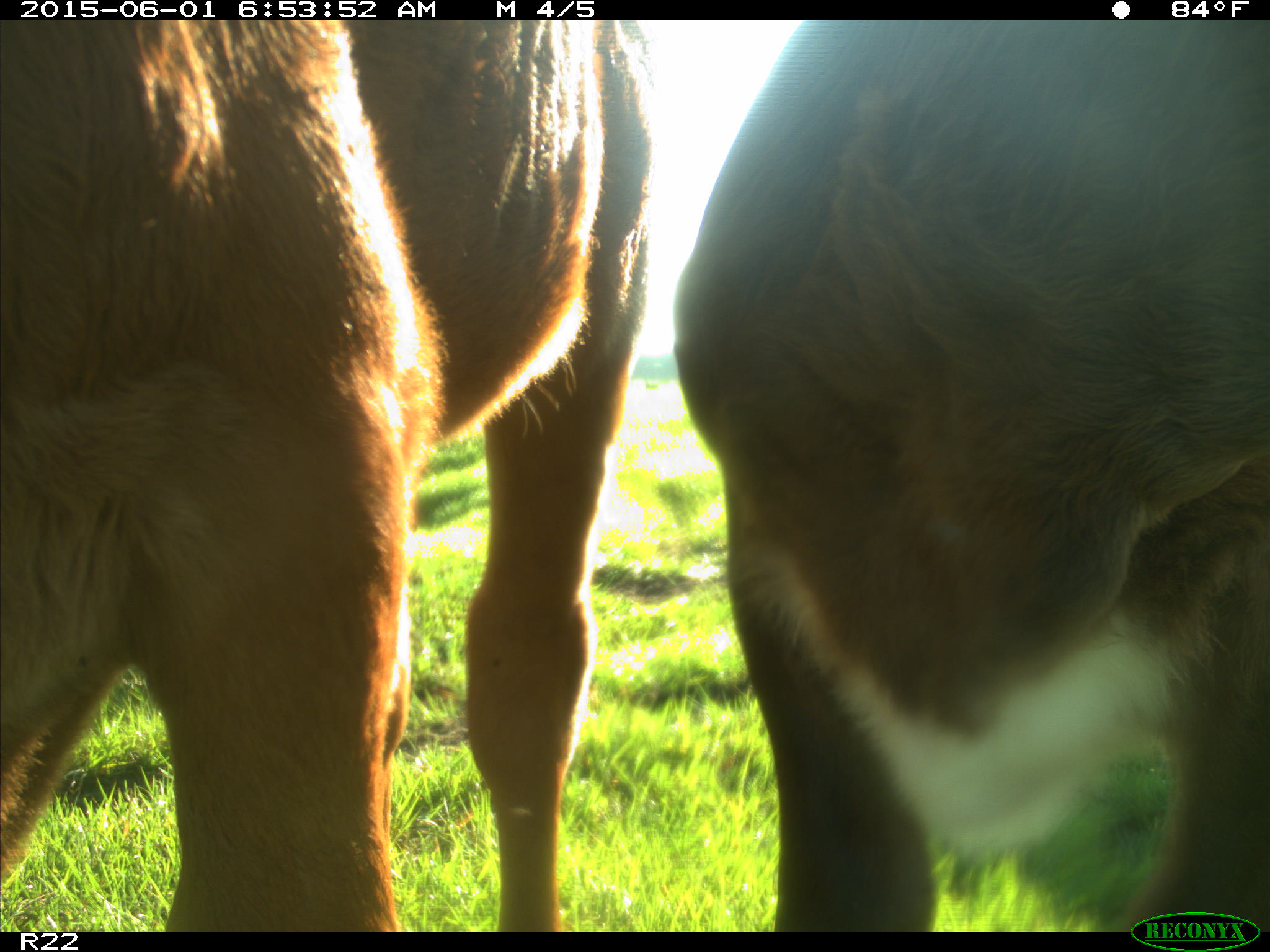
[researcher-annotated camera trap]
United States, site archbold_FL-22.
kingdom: Animalia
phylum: Chordata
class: Mammalia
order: Artiodactyla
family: Bovidae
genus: Bos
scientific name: Bos taurus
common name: domestic cow